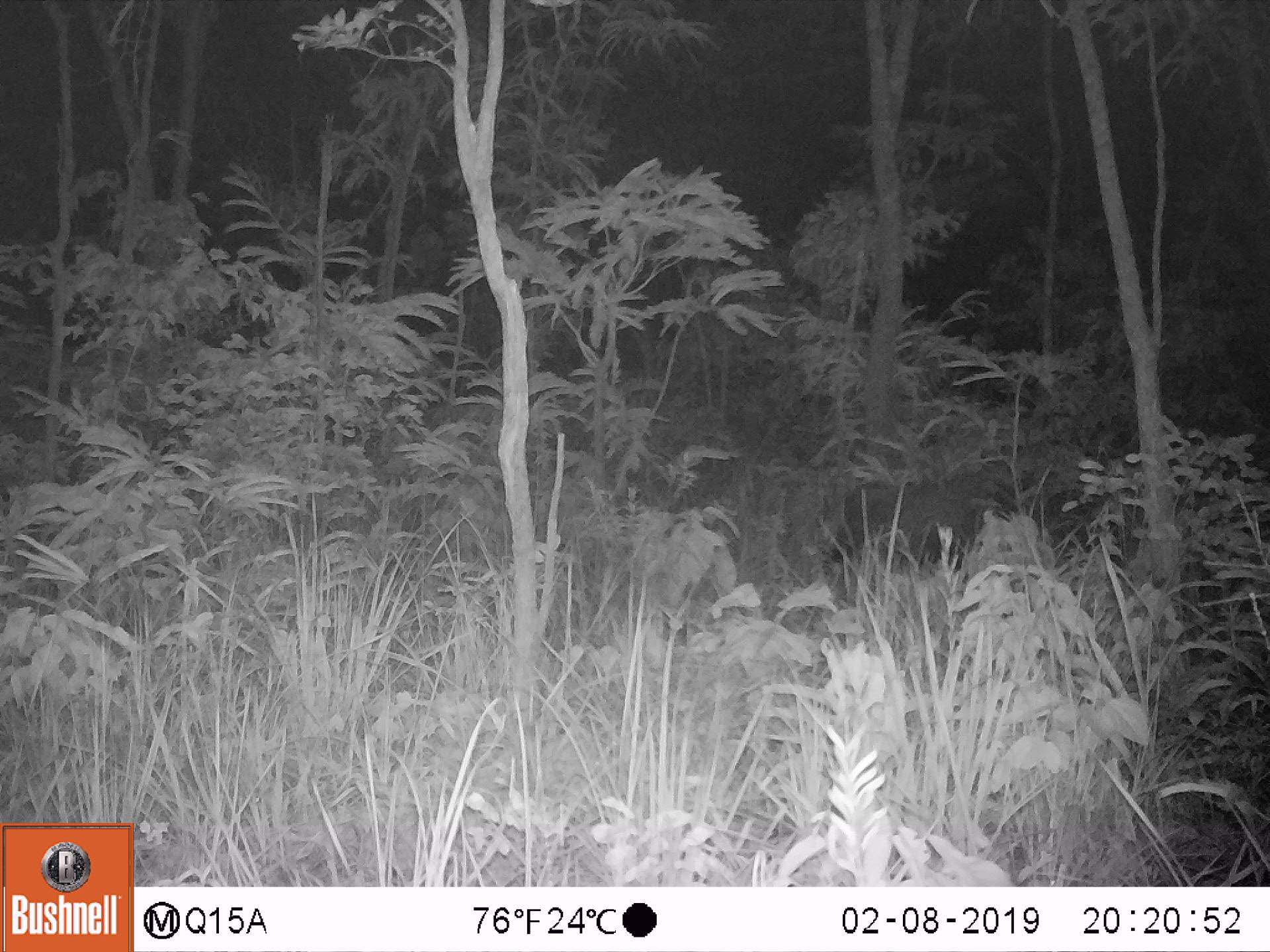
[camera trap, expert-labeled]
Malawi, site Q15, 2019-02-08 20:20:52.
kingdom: Animalia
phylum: Chordata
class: Mammalia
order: Artiodactyla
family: Suidae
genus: Potamochoerus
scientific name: Potamochoerus larvatus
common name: bushpig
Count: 1.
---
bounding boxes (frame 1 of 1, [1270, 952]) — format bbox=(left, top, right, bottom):
bushpig: bbox=(823, 470, 1027, 580)